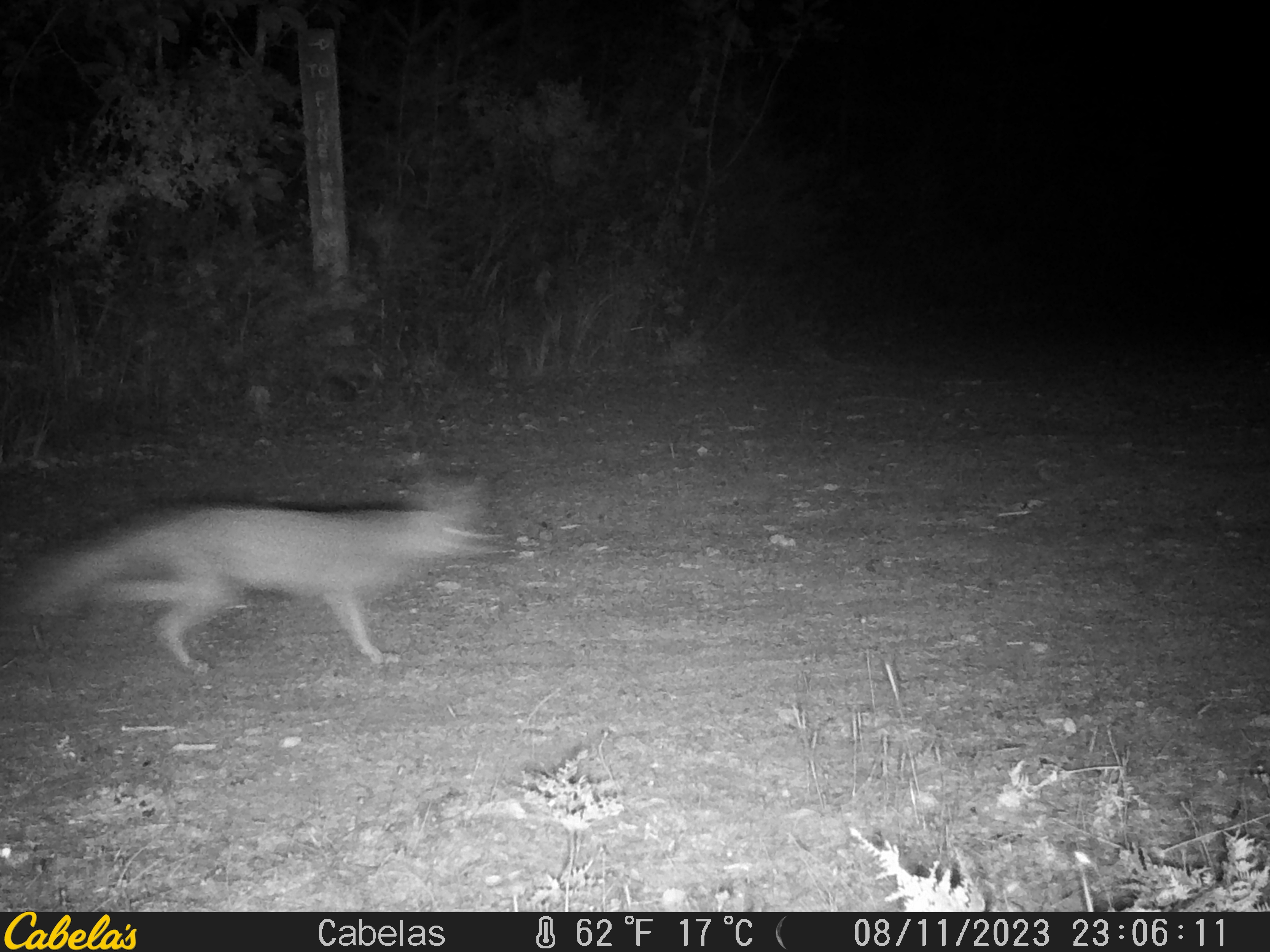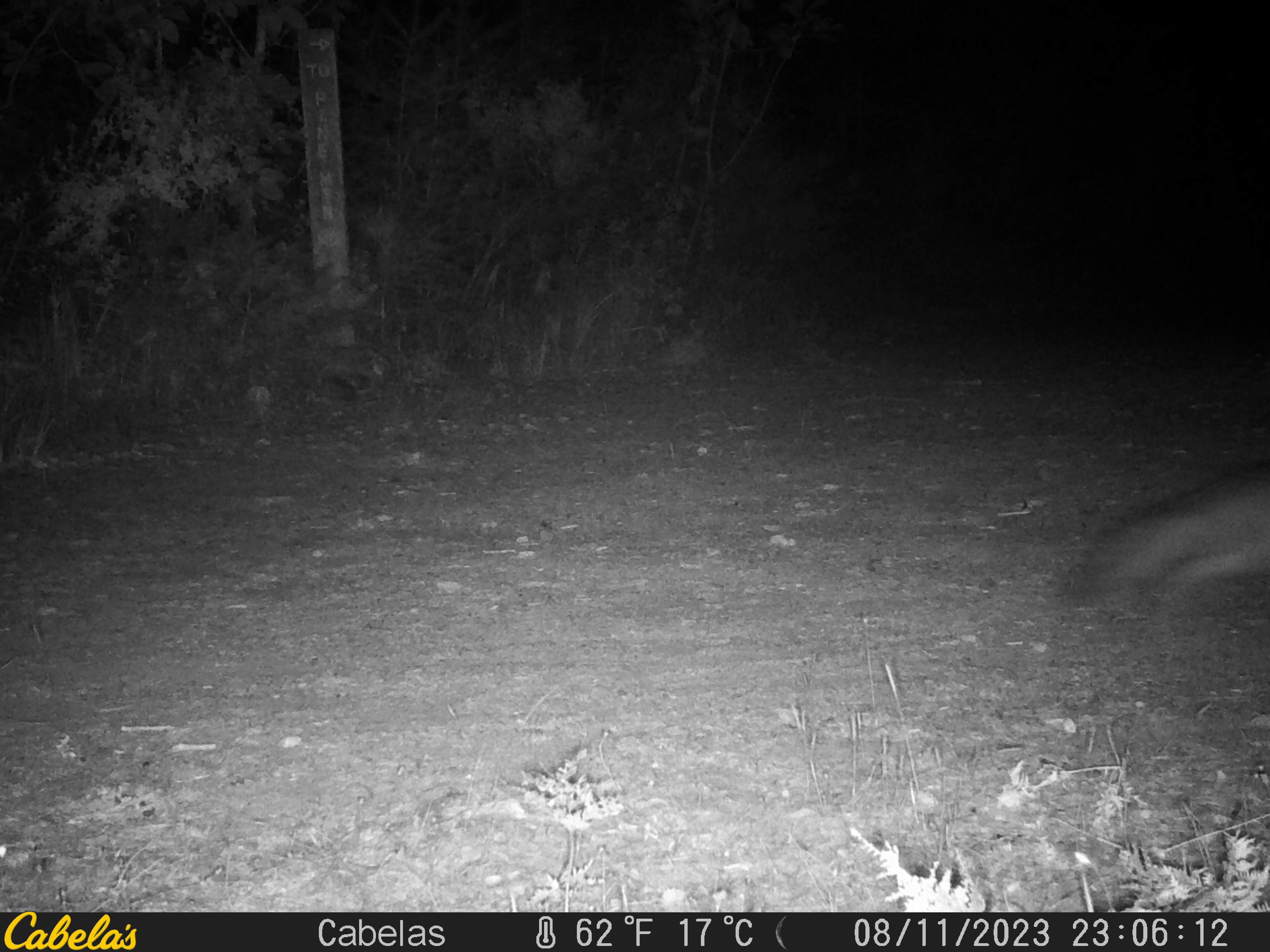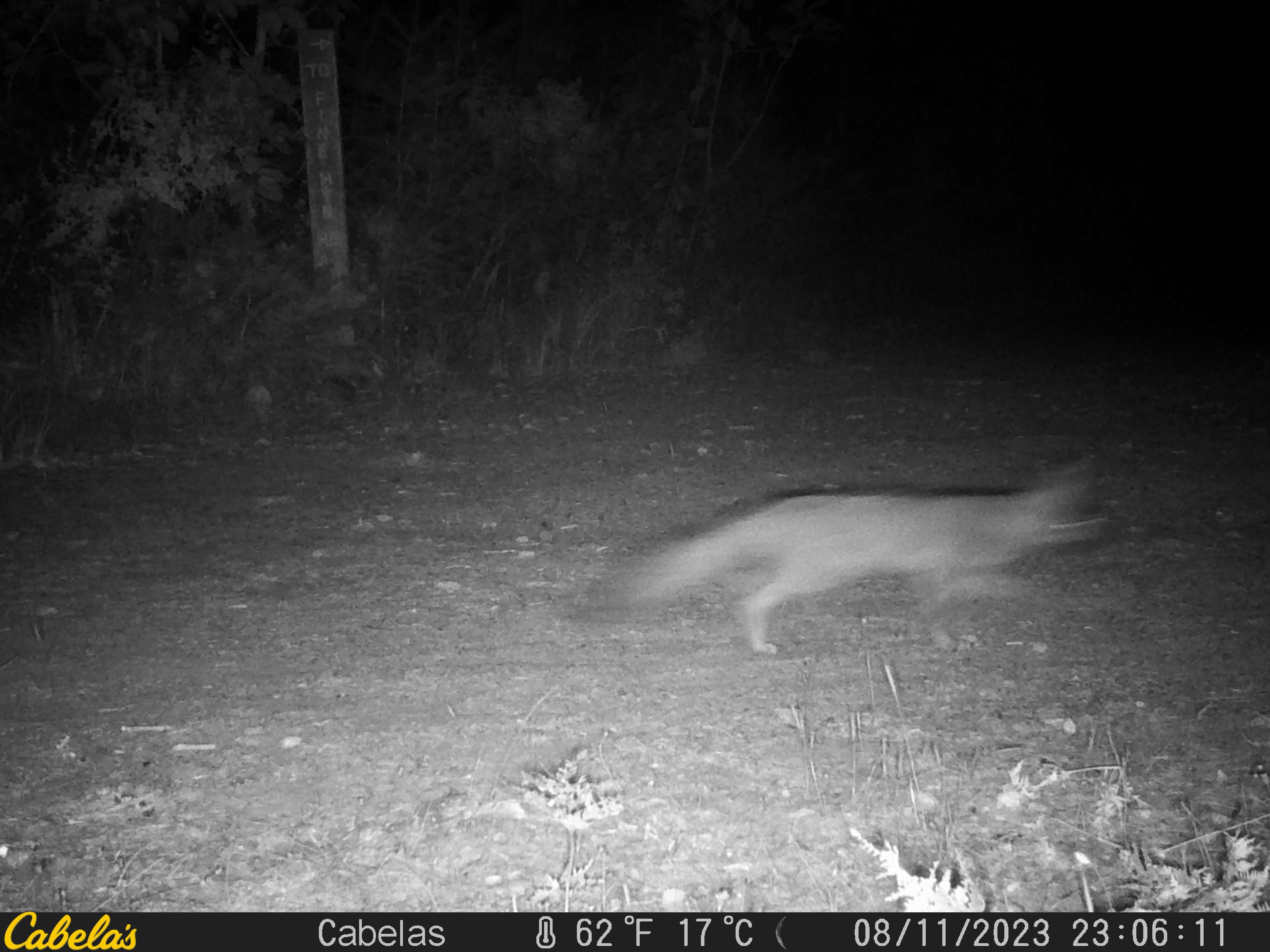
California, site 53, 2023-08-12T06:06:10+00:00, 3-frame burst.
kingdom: Animalia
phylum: Chordata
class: Mammalia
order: Carnivora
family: Canidae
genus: Urocyon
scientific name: Urocyon cinereoargenteus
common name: gray fox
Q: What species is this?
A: Gray fox (Urocyon cinereoargenteus).